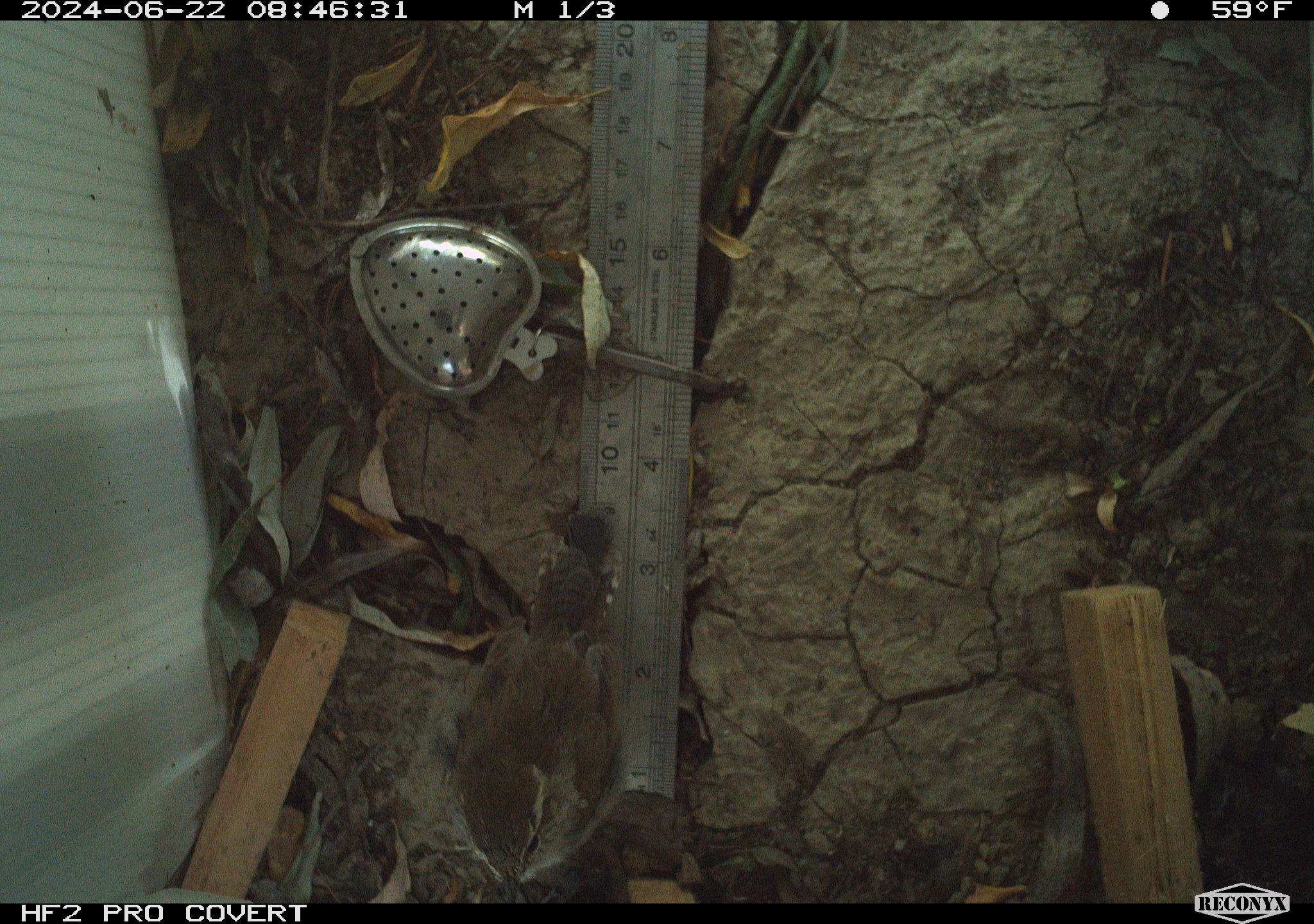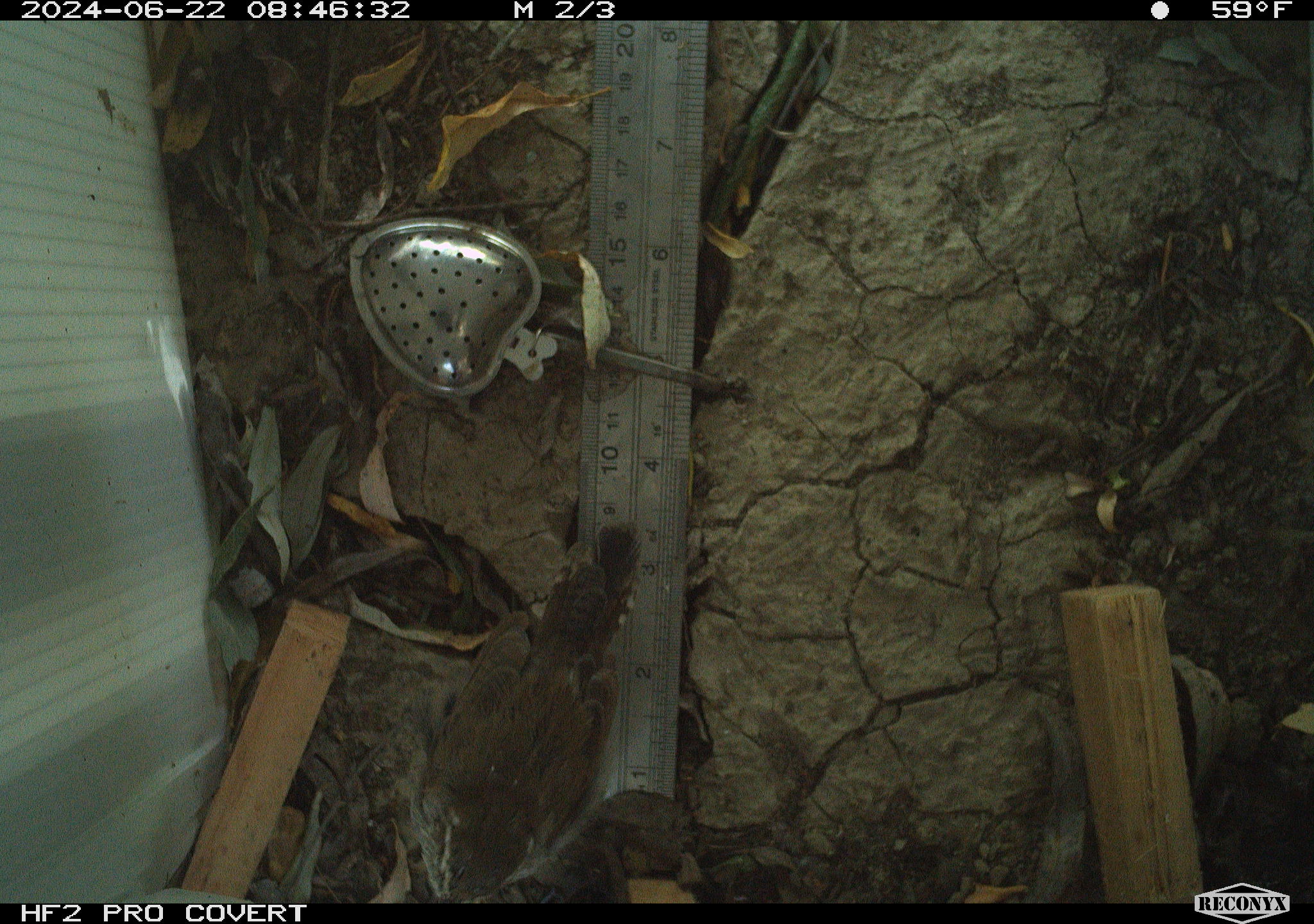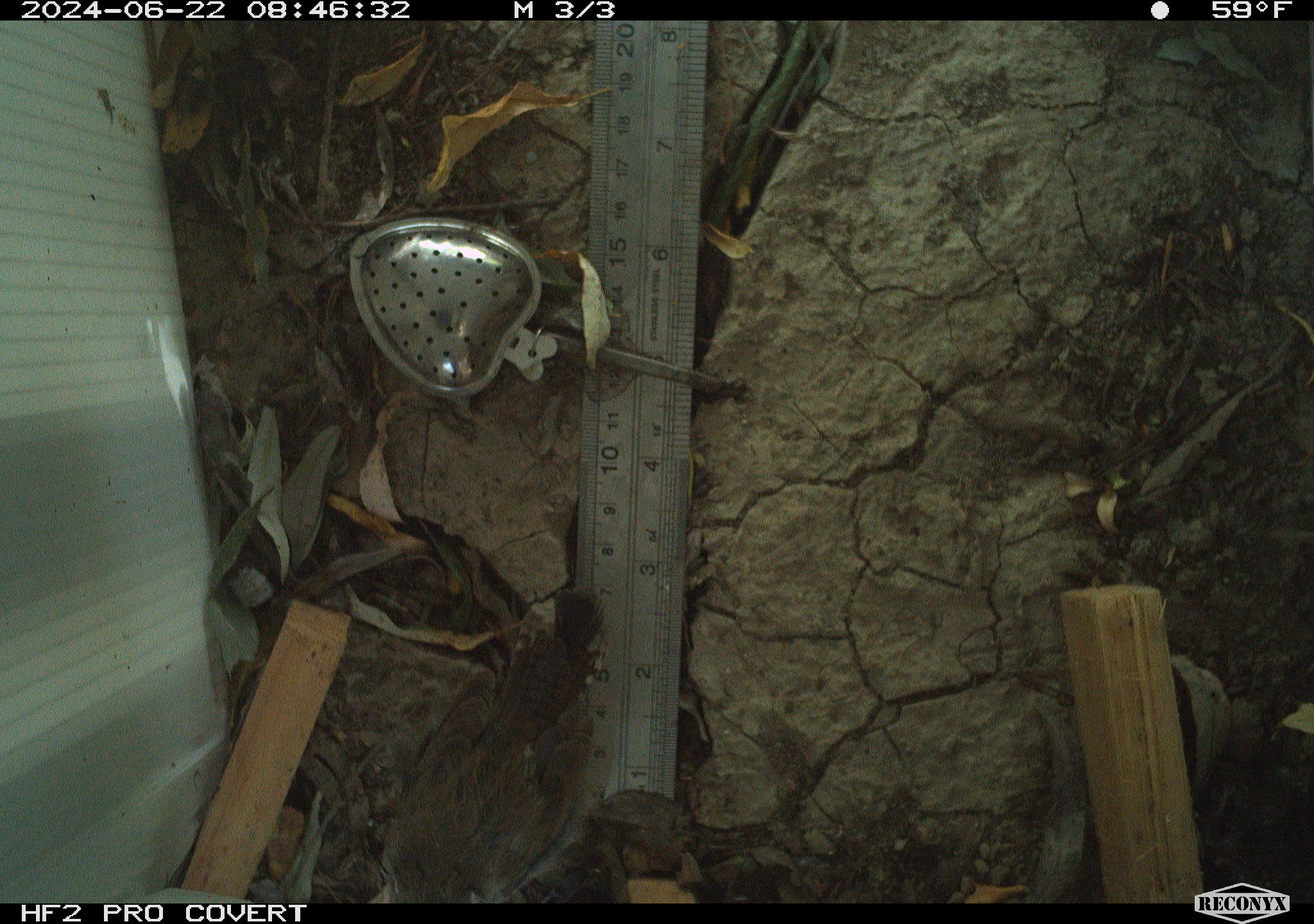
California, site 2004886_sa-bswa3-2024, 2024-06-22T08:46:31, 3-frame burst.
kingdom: Animalia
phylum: Chordata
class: Aves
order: Passeriformes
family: Troglodytidae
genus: Thryomanes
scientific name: Thryomanes bewickii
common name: bewick's wren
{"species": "bewick's wren (Thryomanes bewickii)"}